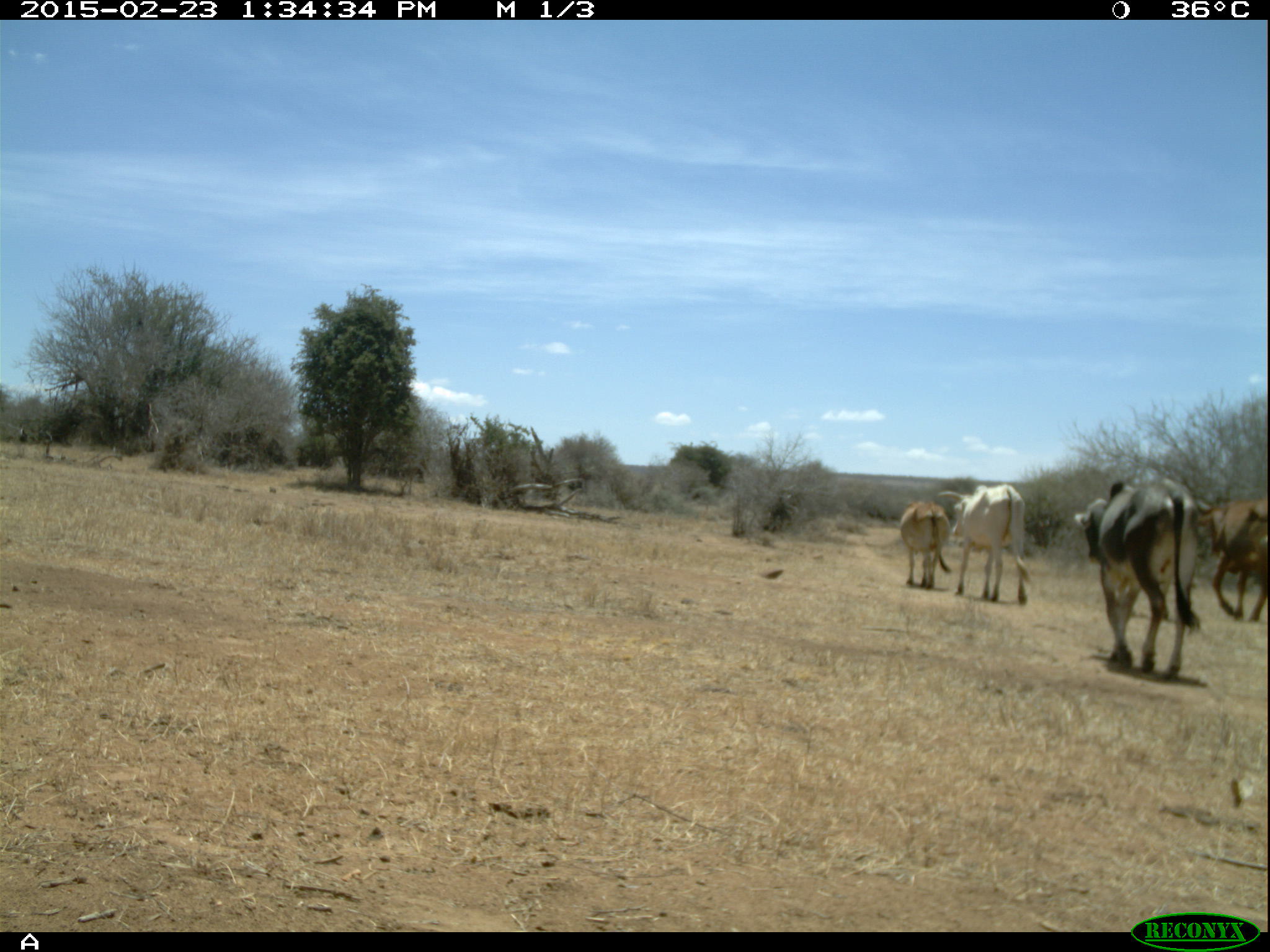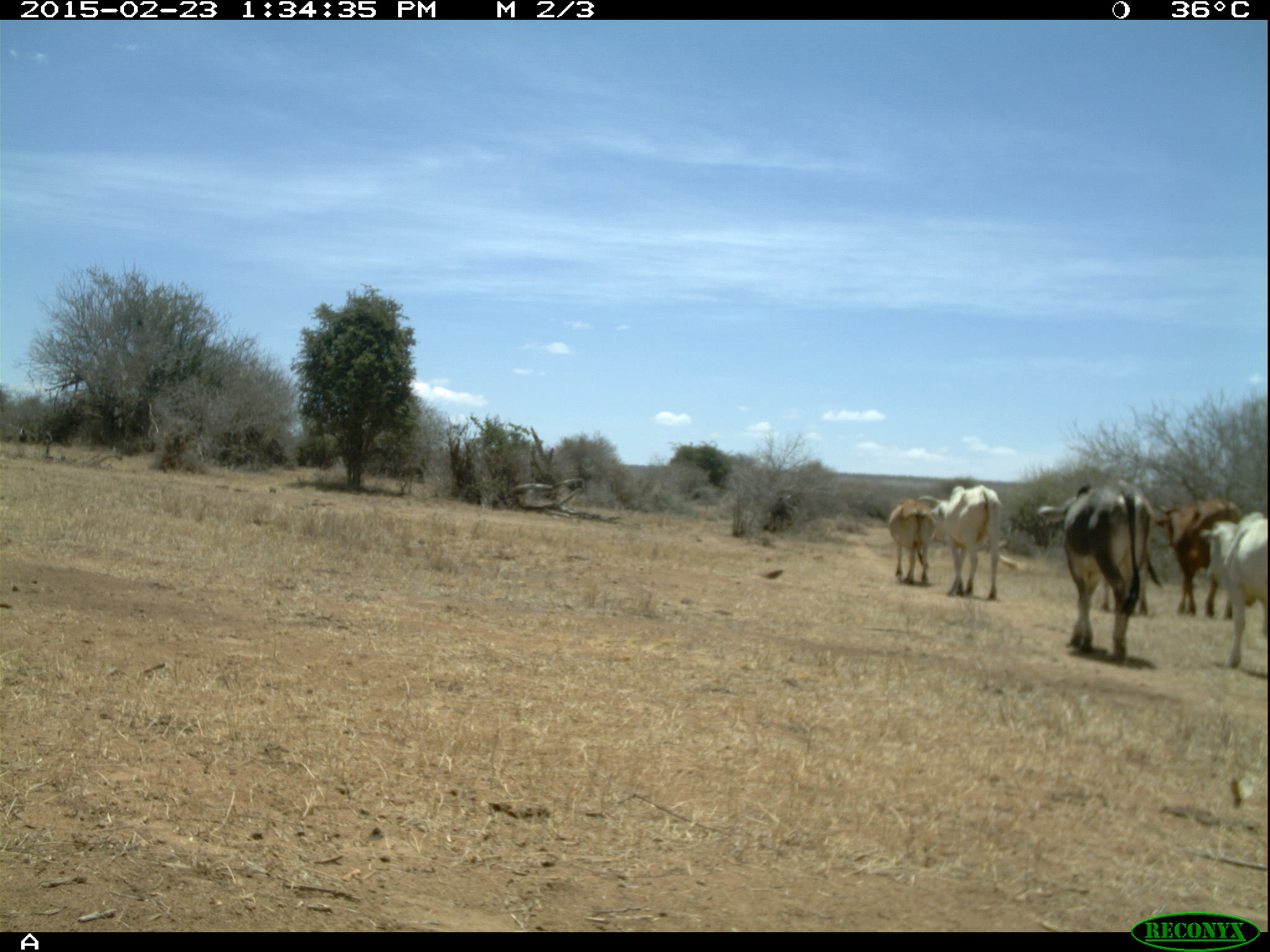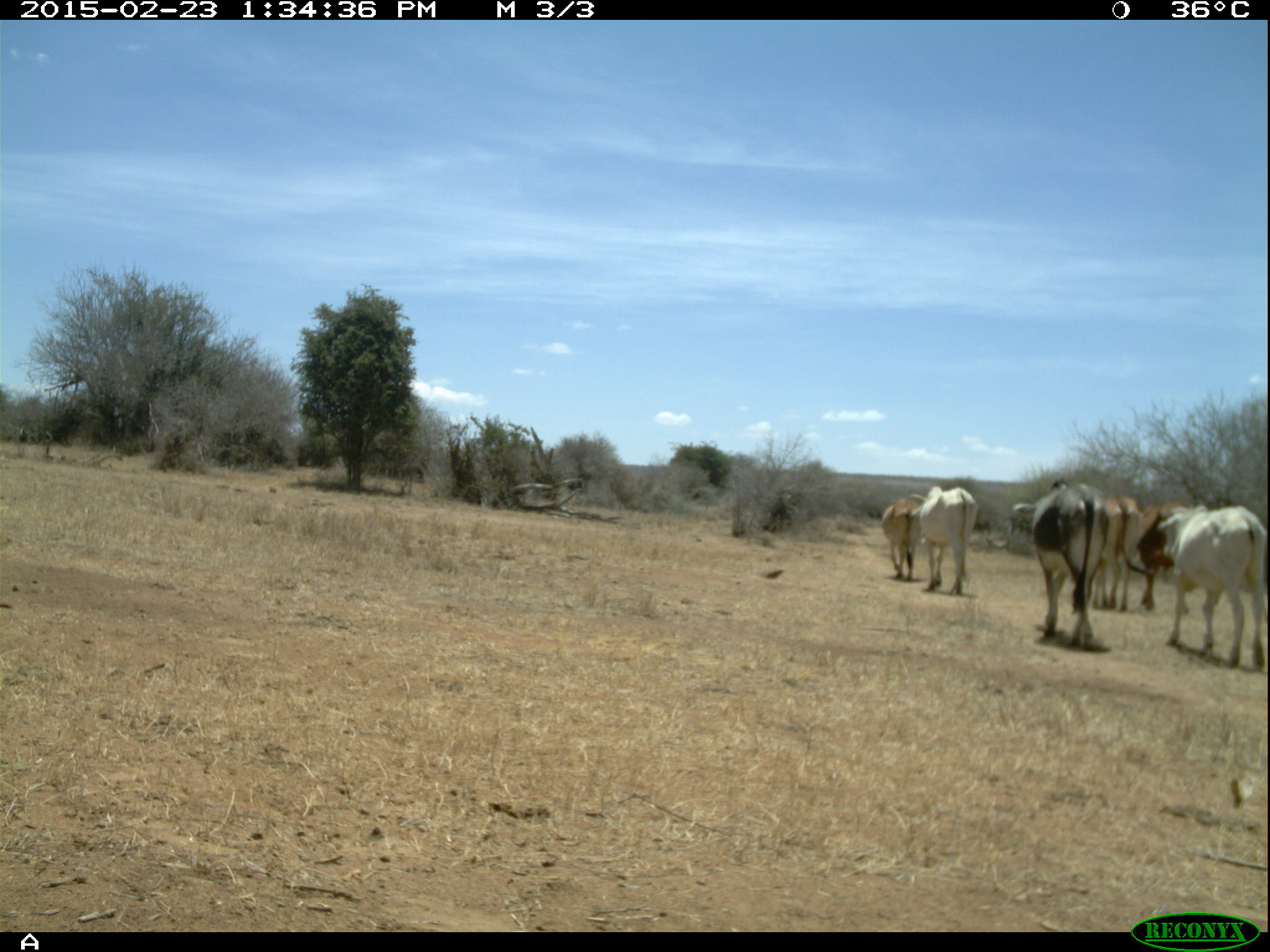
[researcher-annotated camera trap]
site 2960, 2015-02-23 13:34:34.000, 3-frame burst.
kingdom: Animalia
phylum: Chordata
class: Mammalia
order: Artiodactyla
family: Bovidae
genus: Bos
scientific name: Bos taurus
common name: domestic cattle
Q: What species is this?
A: Bos taurus (domestic cattle).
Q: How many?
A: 15.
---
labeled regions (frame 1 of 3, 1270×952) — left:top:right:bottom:
bos taurus: 1073:479:1198:679; 938:482:1031:604; 1196:494:1268:624; 899:499:951:591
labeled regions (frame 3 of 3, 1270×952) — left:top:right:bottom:
bos taurus: 1013:478:1111:649; 1160:505:1229:662; 1130:498:1193:611; 918:485:978:594; 882:496:922:581; 1103:491:1131:604